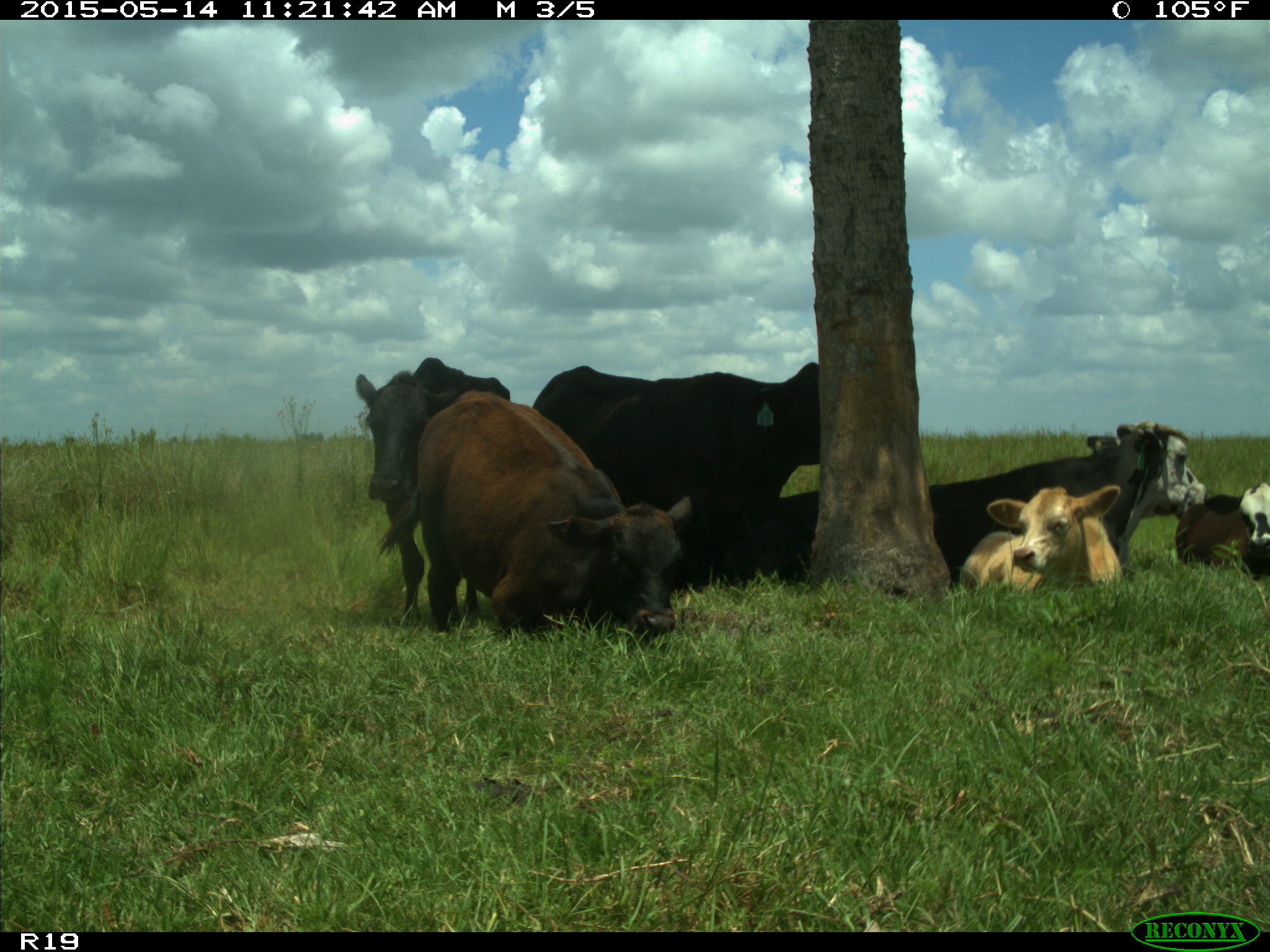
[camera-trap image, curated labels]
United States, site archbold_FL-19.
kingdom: Animalia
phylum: Chordata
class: Mammalia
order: Artiodactyla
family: Bovidae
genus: Bos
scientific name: Bos taurus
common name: domestic cow